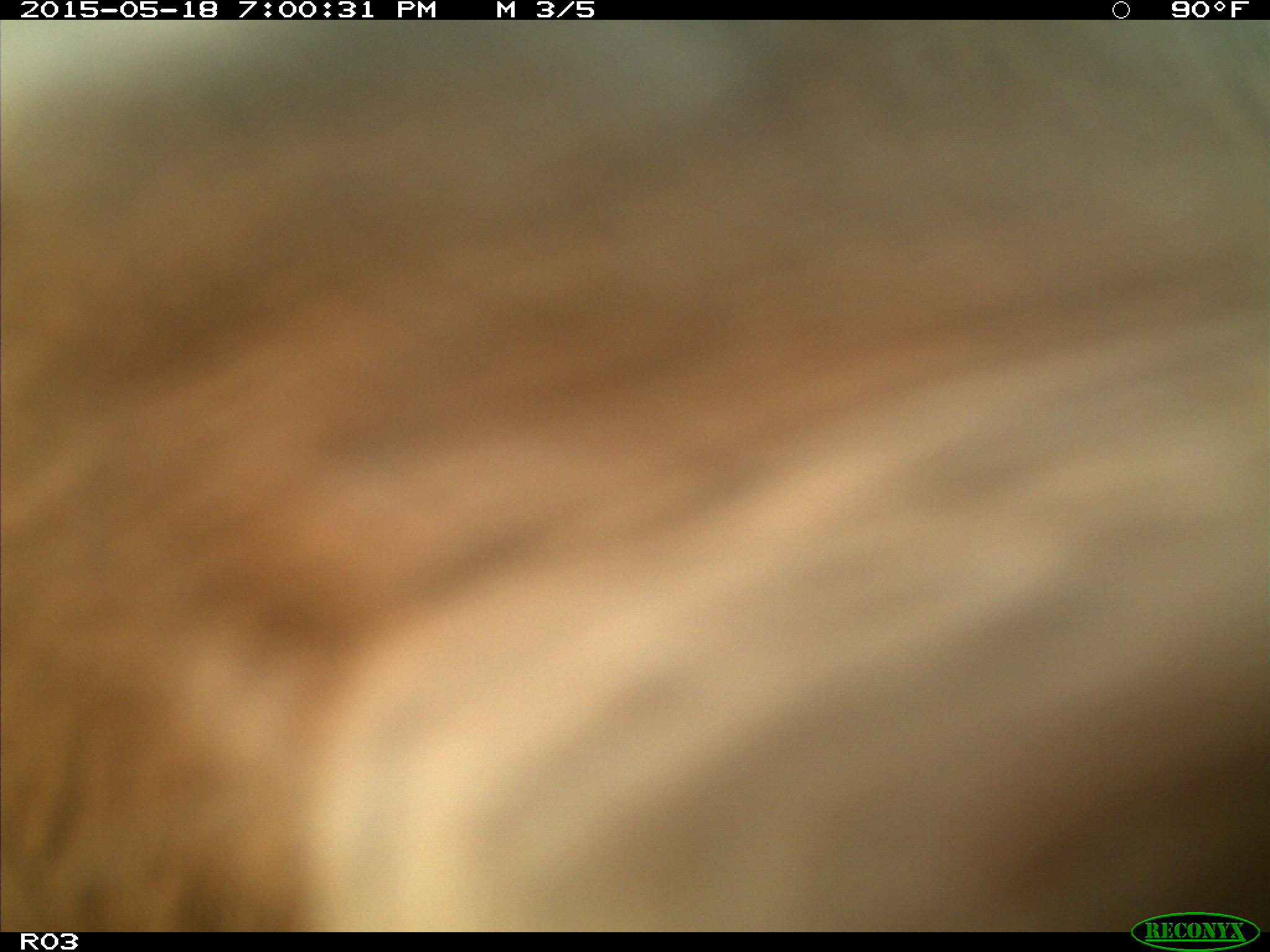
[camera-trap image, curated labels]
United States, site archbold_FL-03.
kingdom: Animalia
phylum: Chordata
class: Mammalia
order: Artiodactyla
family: Bovidae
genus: Bos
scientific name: Bos taurus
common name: domestic cow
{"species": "Bos taurus (domestic cow)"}